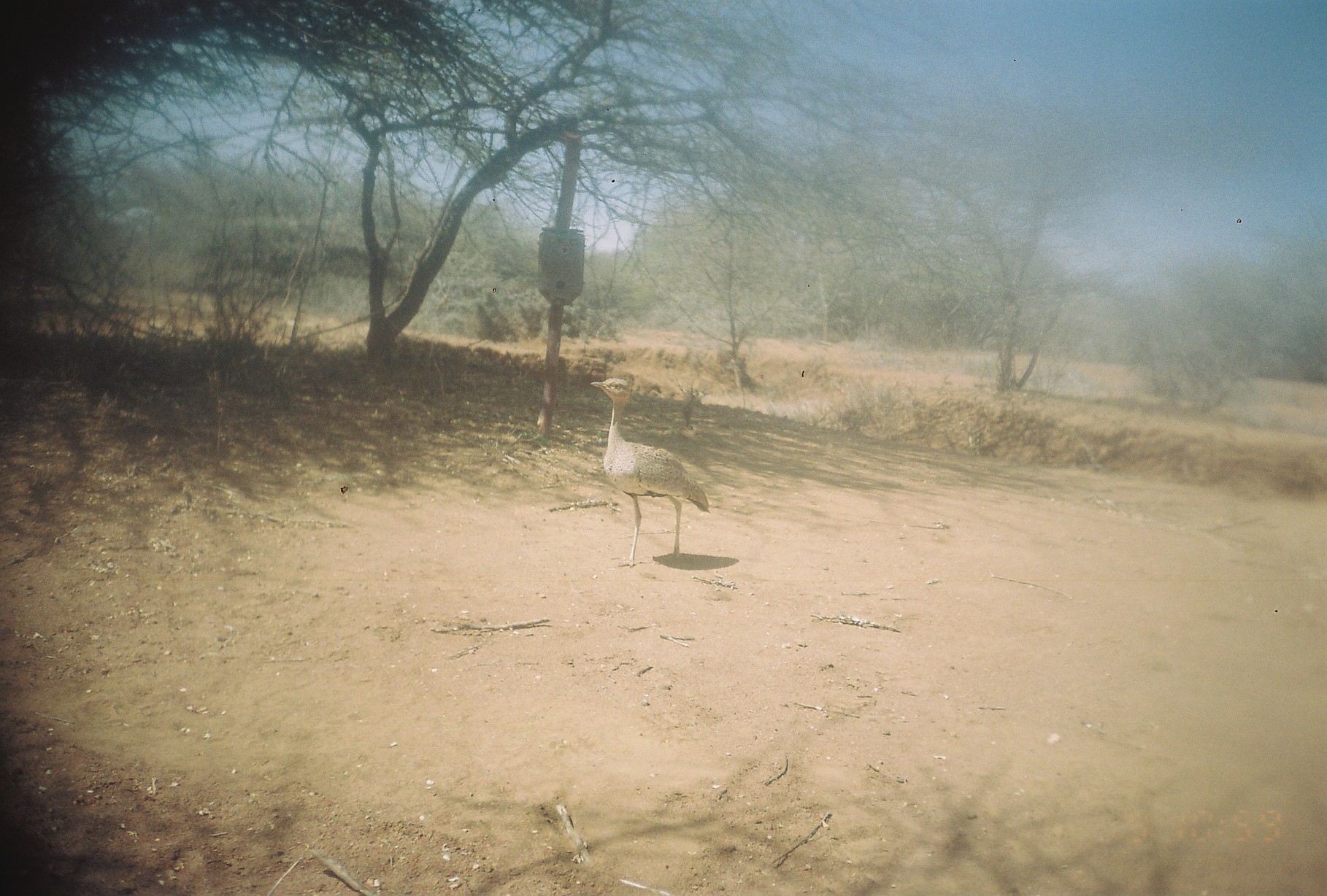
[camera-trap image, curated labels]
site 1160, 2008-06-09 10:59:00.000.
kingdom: Animalia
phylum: Chordata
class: Aves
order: Otidiformes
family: Otididae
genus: Eupodotis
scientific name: Eupodotis senegalensis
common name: white-bellied bustard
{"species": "Eupodotis senegalensis (white-bellied bustard)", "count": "1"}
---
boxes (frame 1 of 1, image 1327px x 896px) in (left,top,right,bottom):
eupodotis senegalensis: (588,377,711,568)